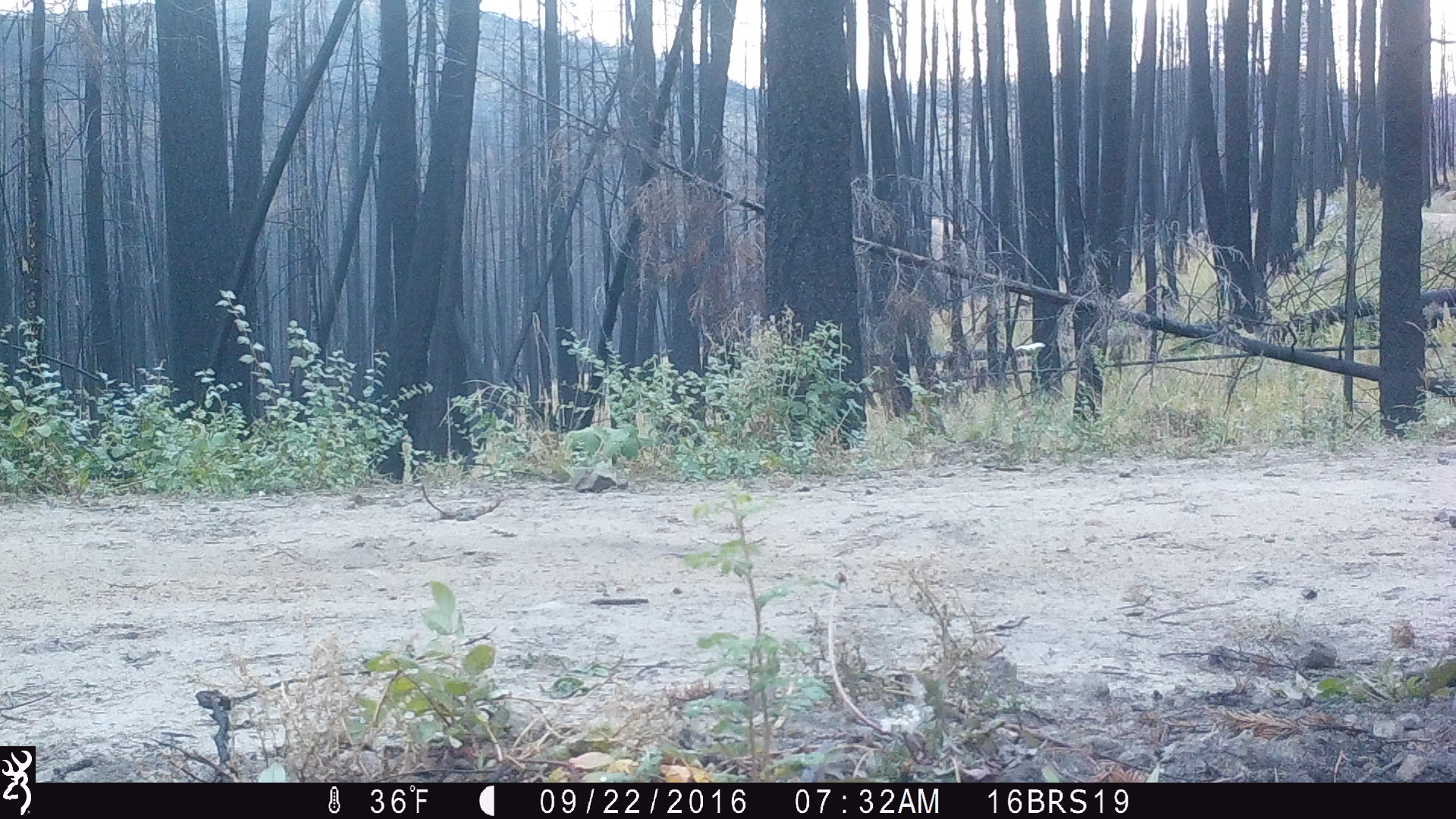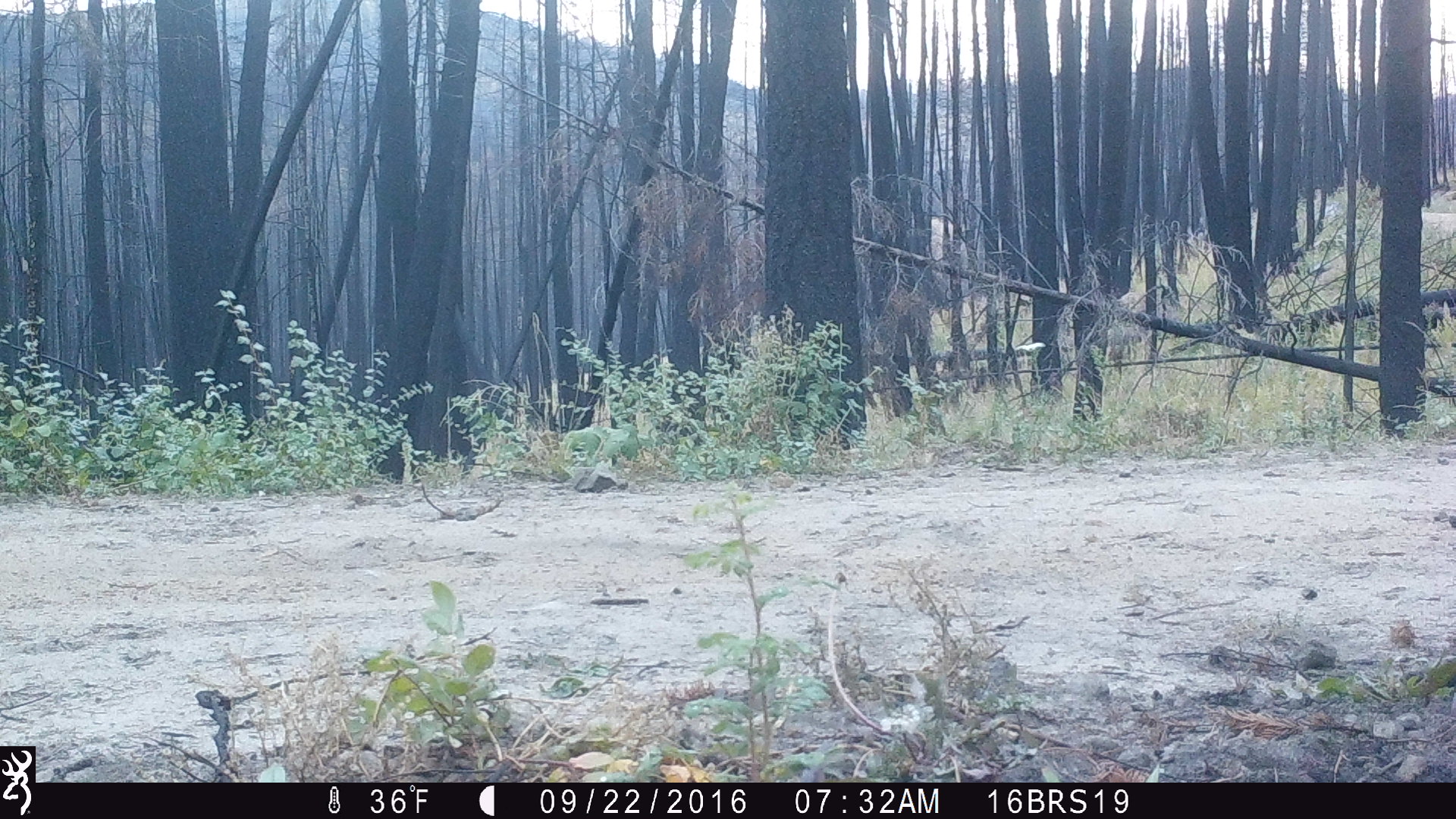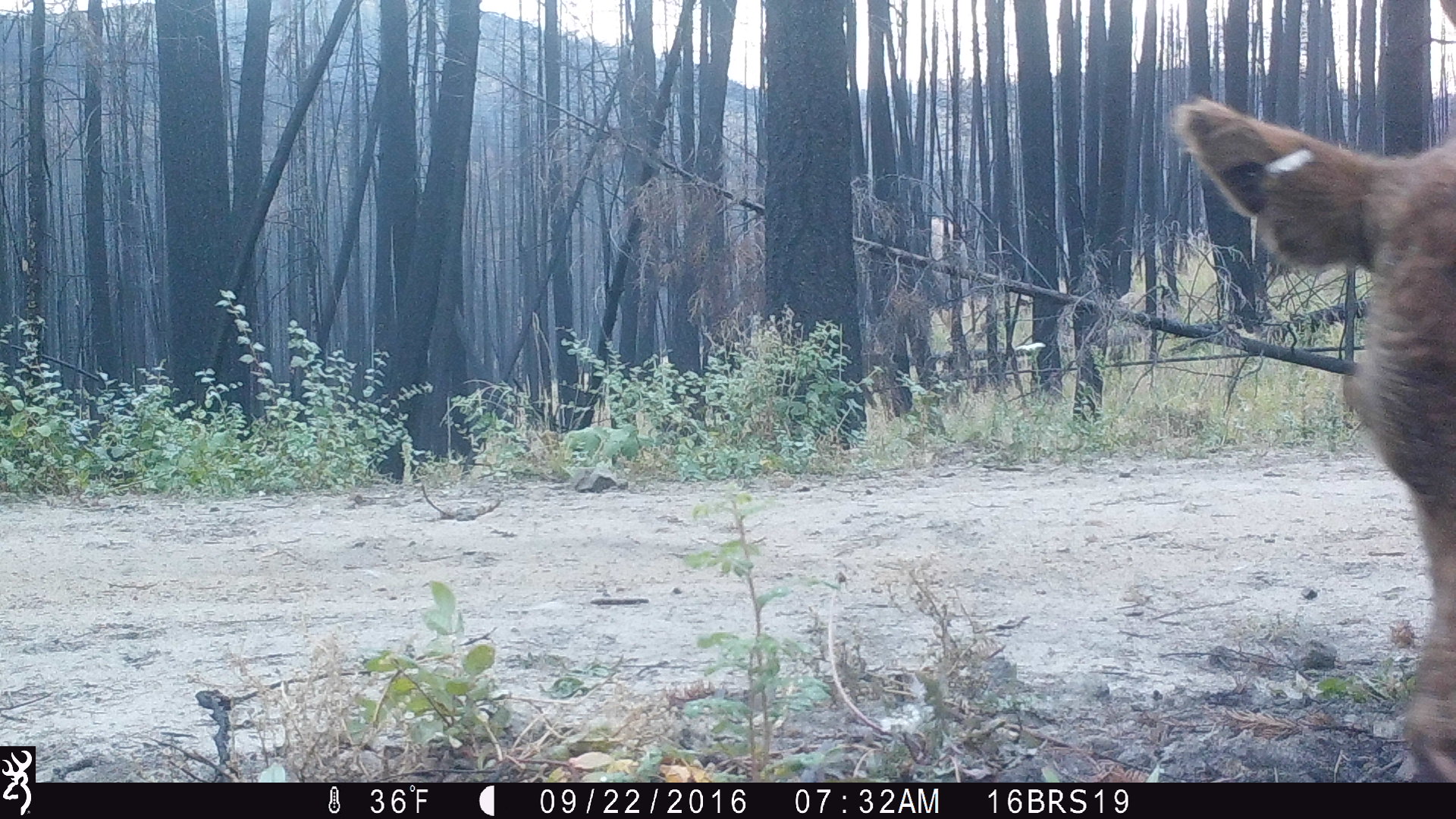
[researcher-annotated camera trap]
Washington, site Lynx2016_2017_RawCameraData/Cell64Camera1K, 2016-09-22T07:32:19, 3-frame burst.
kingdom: Animalia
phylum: Chordata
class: Mammalia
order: Artiodactyla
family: Bovidae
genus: Bos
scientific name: Bos taurus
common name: domestic cattle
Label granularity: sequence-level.